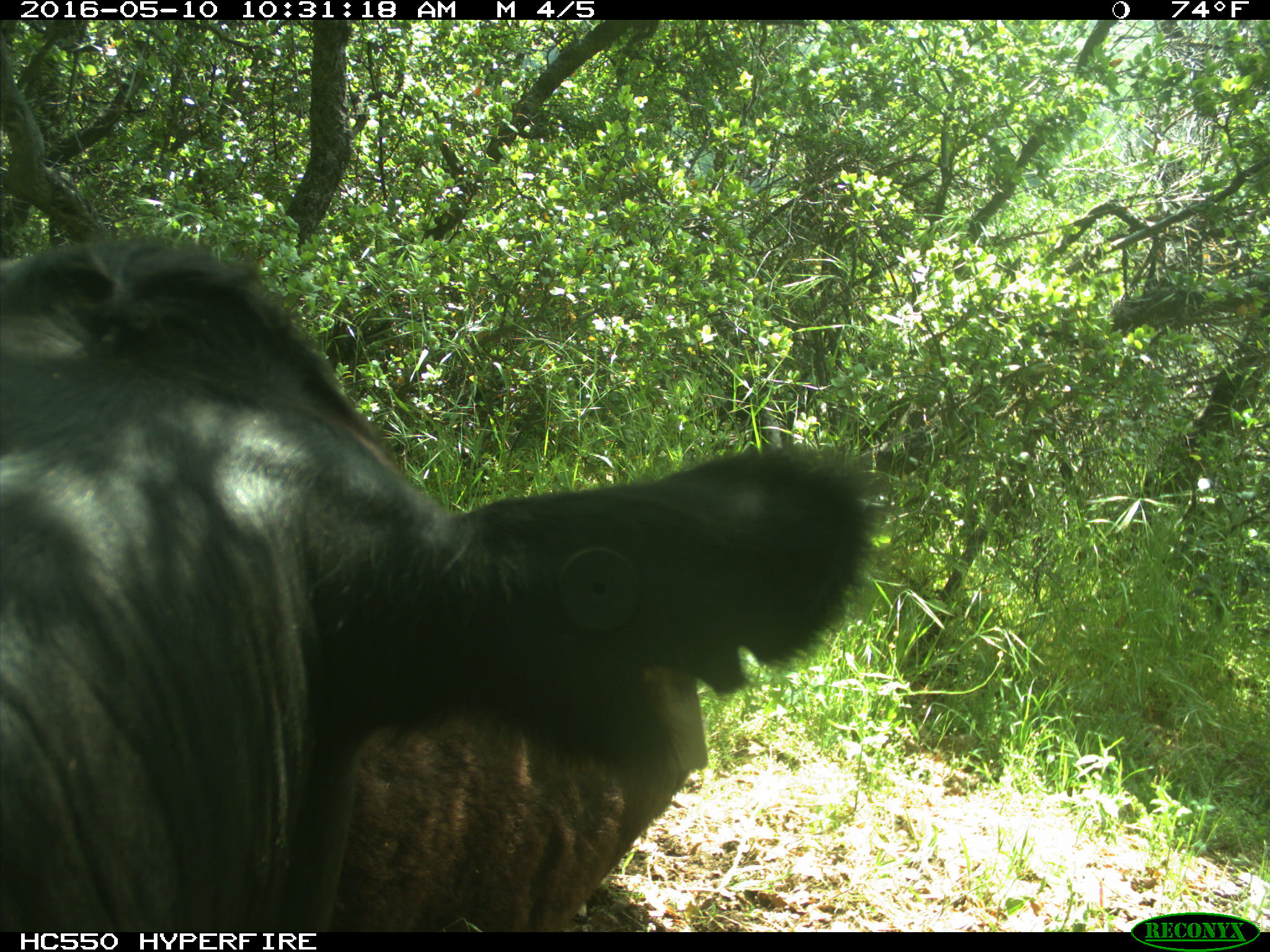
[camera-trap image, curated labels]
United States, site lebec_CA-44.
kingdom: Animalia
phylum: Chordata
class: Mammalia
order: Artiodactyla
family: Bovidae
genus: Bos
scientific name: Bos taurus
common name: domestic cow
Bos taurus (domestic cow).